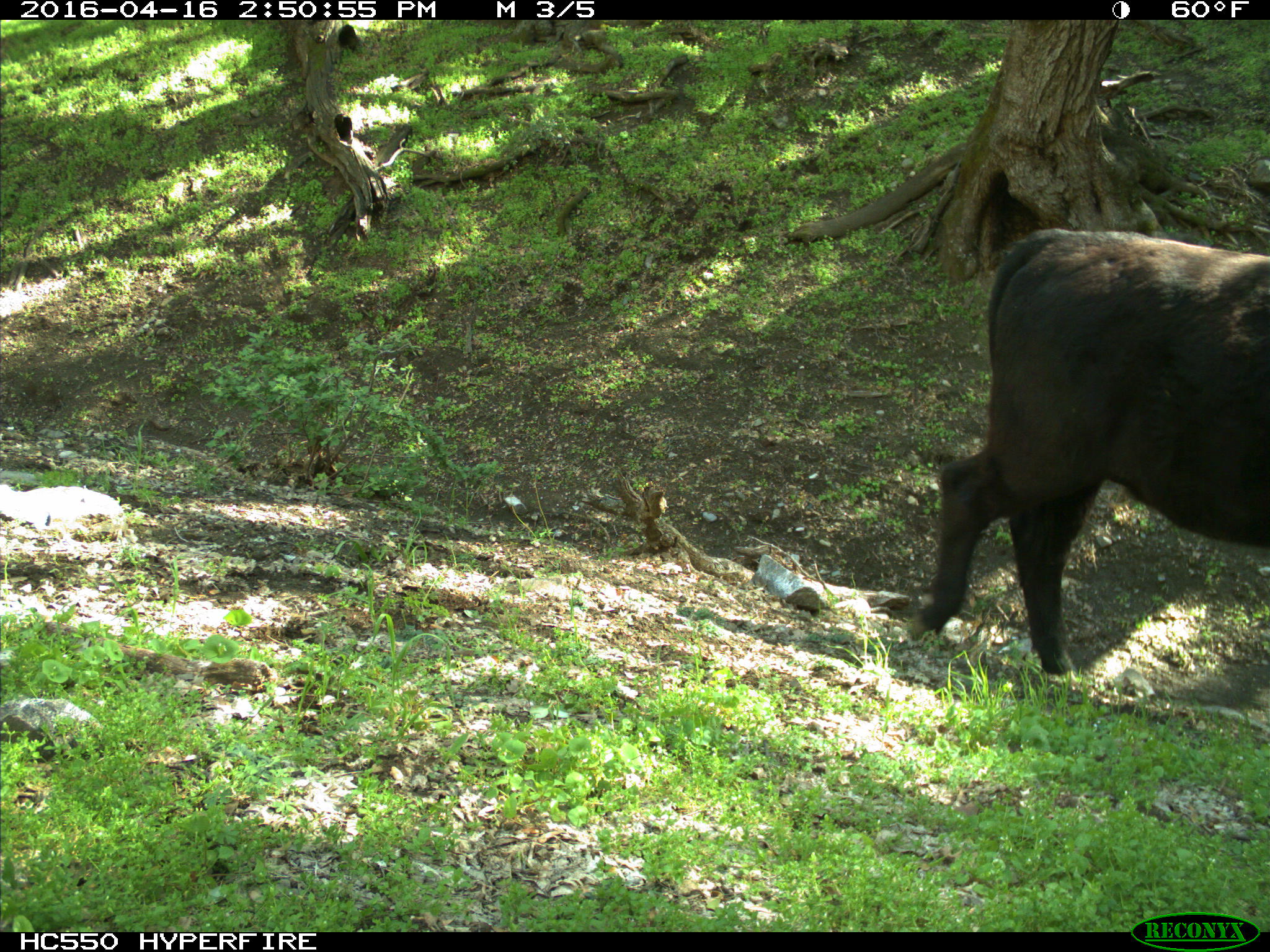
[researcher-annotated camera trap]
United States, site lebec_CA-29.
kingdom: Animalia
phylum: Chordata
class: Mammalia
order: Artiodactyla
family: Bovidae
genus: Bos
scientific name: Bos taurus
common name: domestic cow